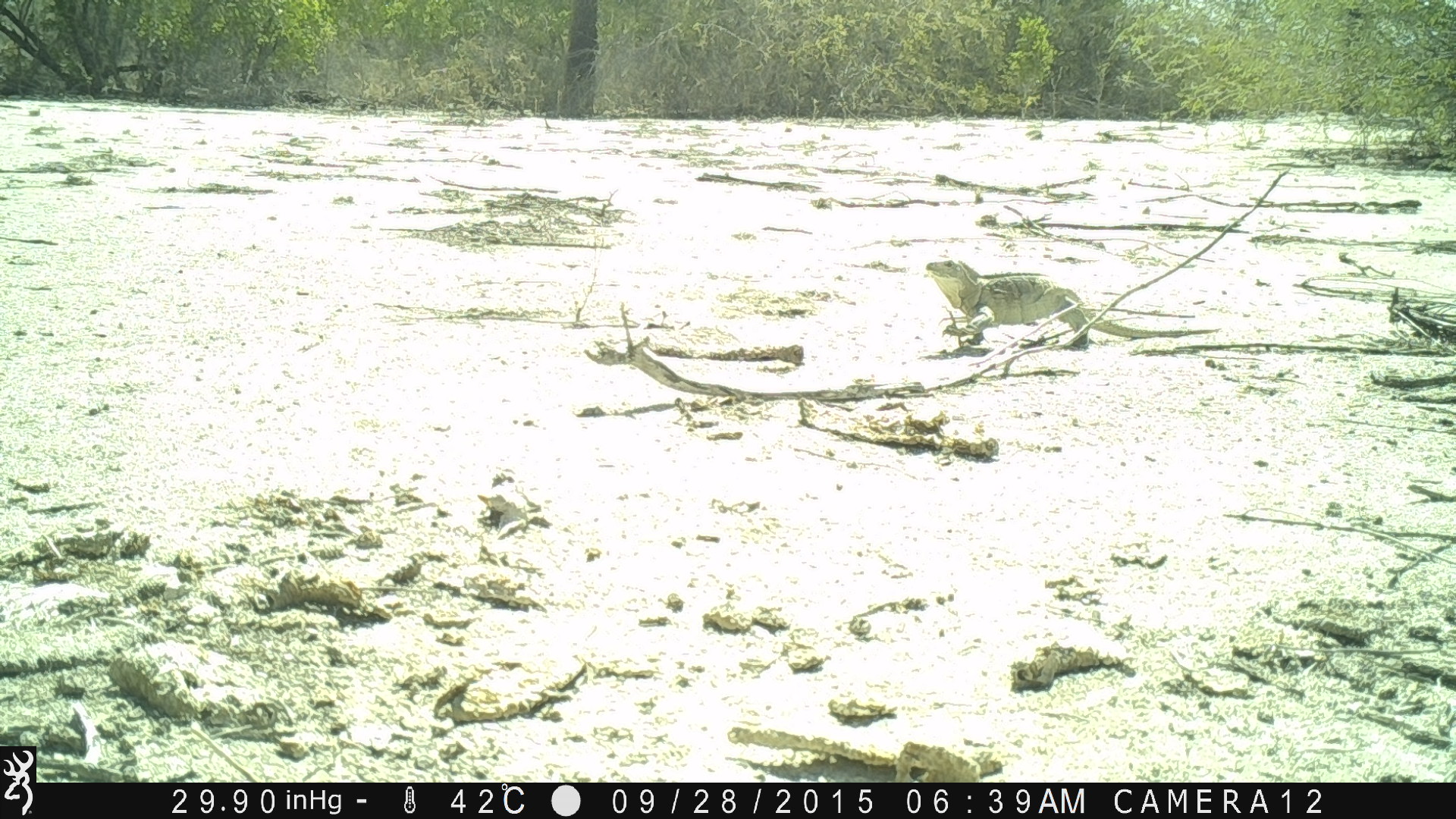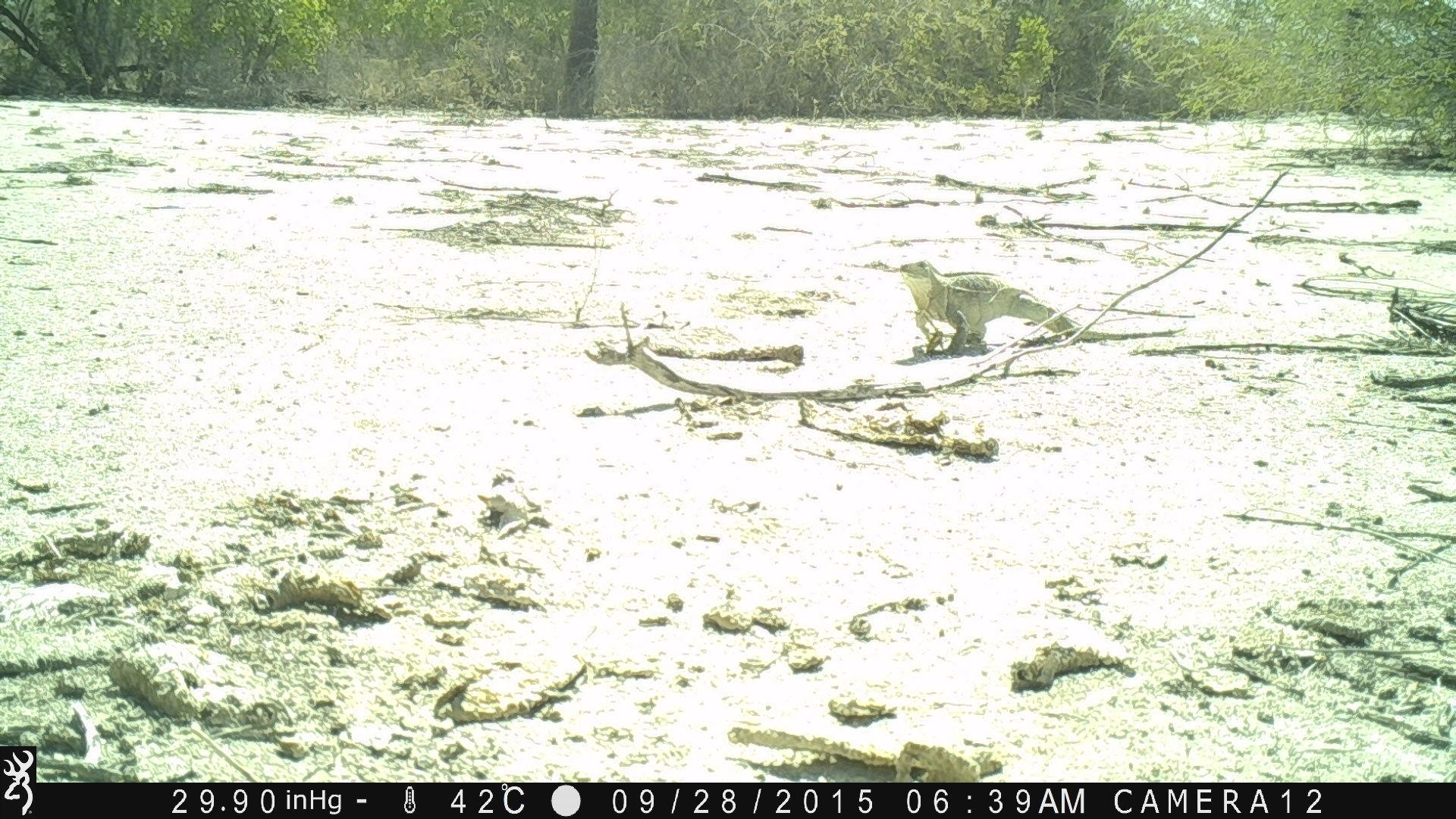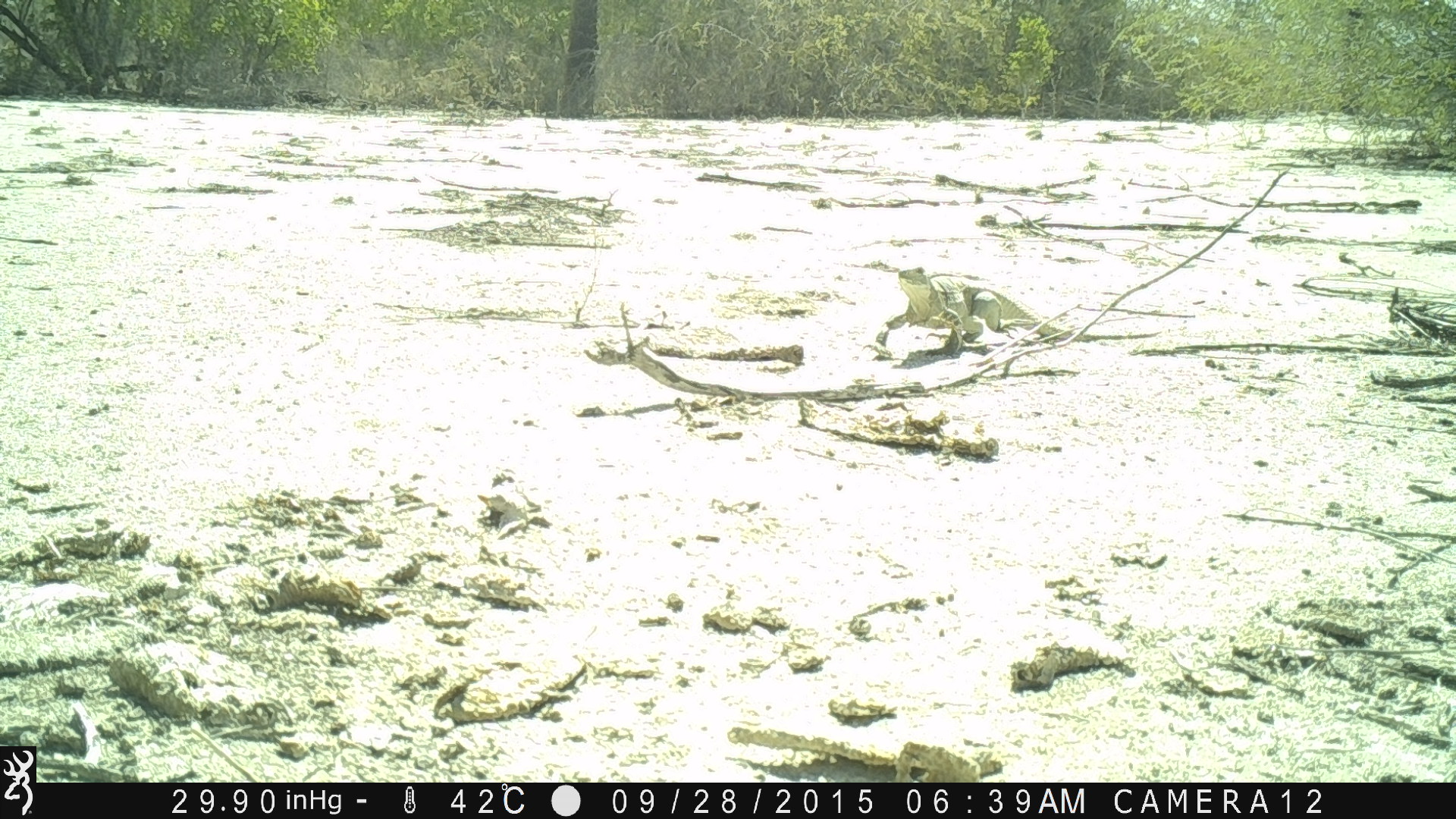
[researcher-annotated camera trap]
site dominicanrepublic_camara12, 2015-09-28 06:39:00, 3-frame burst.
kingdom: Animalia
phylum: Chordata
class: Reptilia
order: Squamata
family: Iguanidae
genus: Iguana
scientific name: Iguana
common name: typical iguanas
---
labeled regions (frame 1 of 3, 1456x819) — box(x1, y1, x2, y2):
iguana: box(923, 252, 1223, 348)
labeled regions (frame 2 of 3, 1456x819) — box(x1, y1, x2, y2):
iguana: box(899, 249, 1183, 358)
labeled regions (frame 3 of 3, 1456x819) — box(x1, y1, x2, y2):
iguana: box(877, 260, 1168, 363)